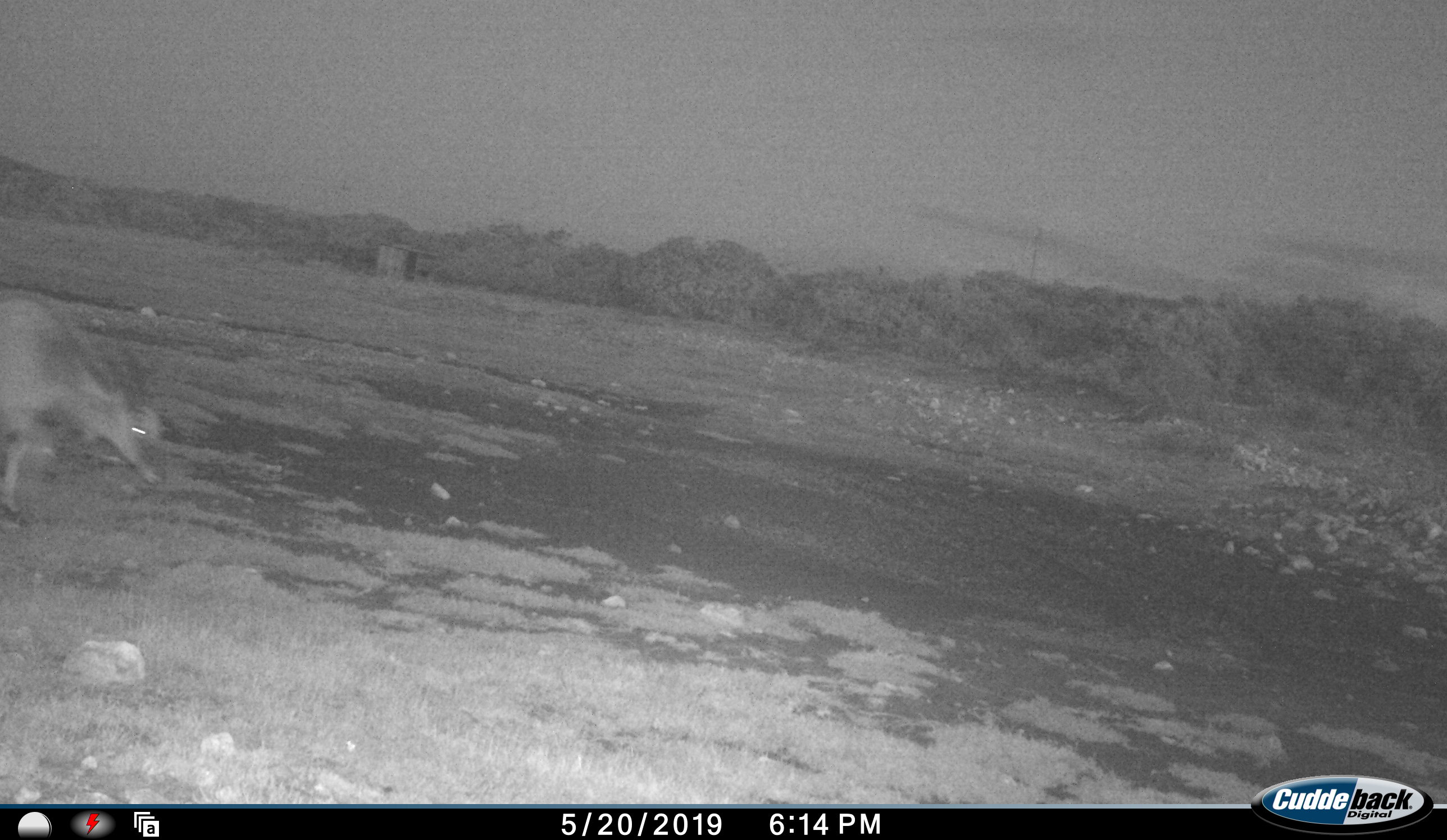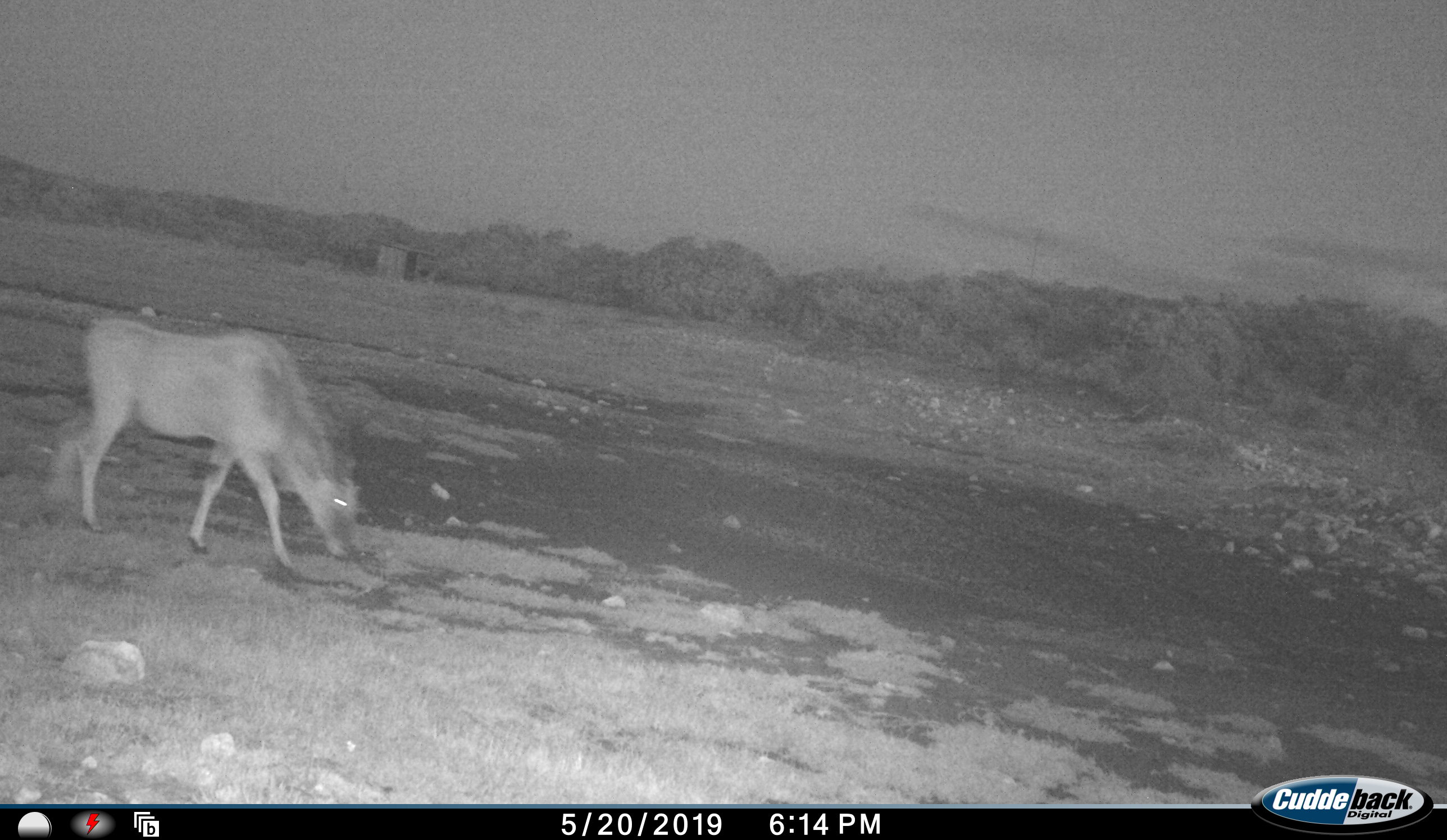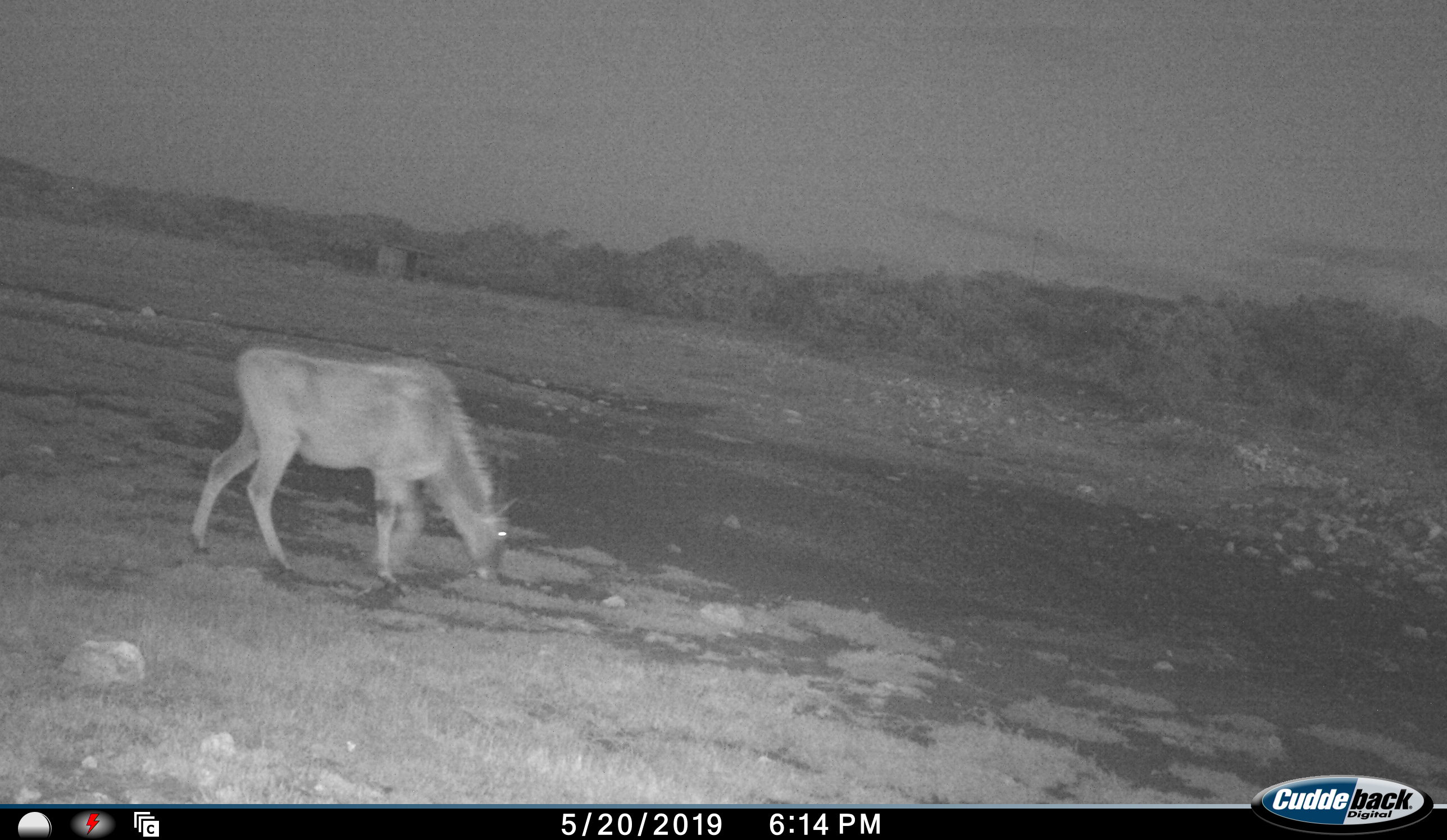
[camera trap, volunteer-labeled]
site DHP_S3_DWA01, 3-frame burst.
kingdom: Animalia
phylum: Chordata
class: Mammalia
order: Artiodactyla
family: Bovidae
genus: Tragelaphus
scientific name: Tragelaphus oryx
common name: eland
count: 1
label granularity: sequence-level